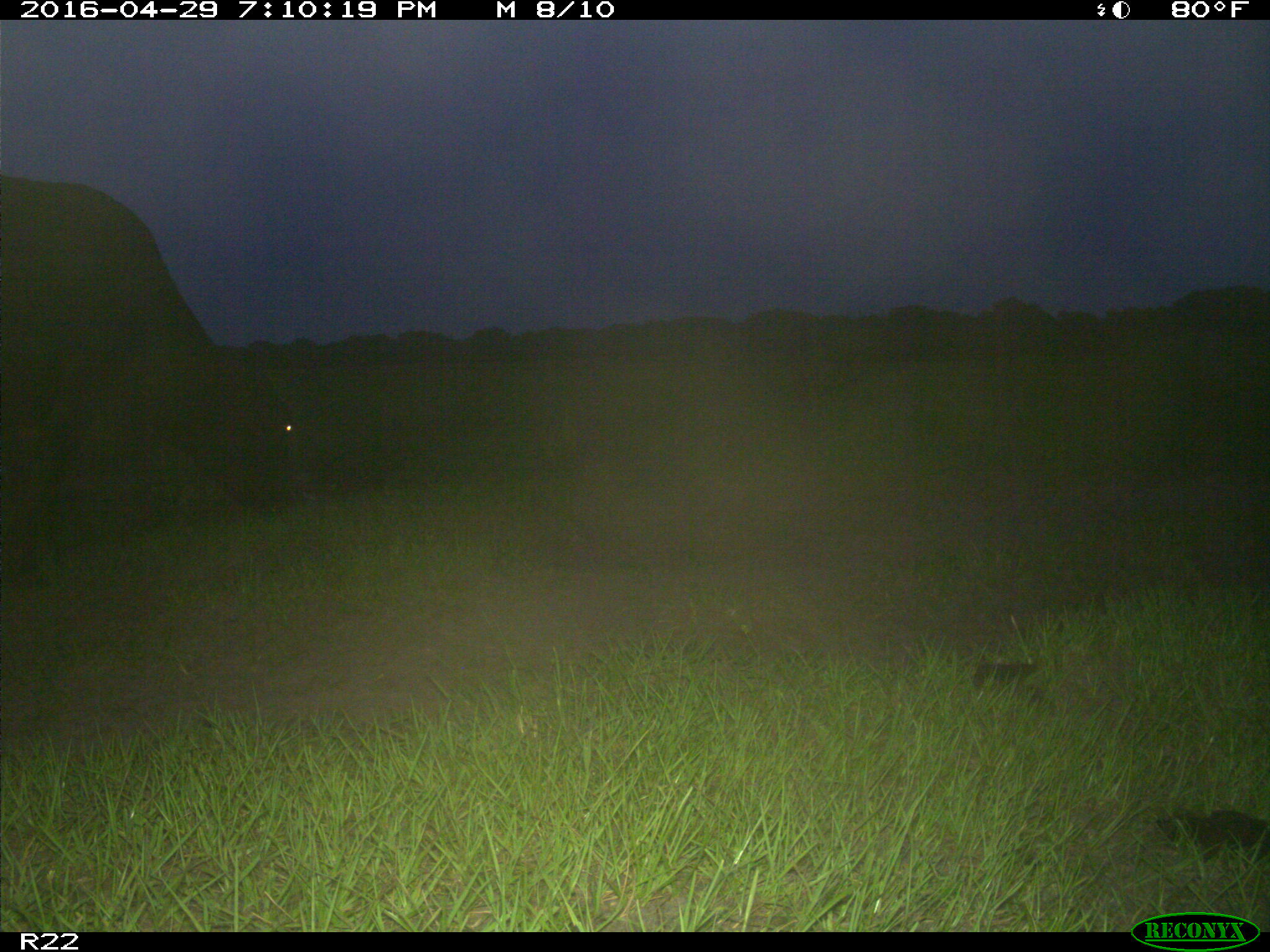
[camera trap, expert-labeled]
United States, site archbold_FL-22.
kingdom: Animalia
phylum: Chordata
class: Mammalia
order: Artiodactyla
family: Bovidae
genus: Bos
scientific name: Bos taurus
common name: domestic cow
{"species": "Bos taurus (domestic cow)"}